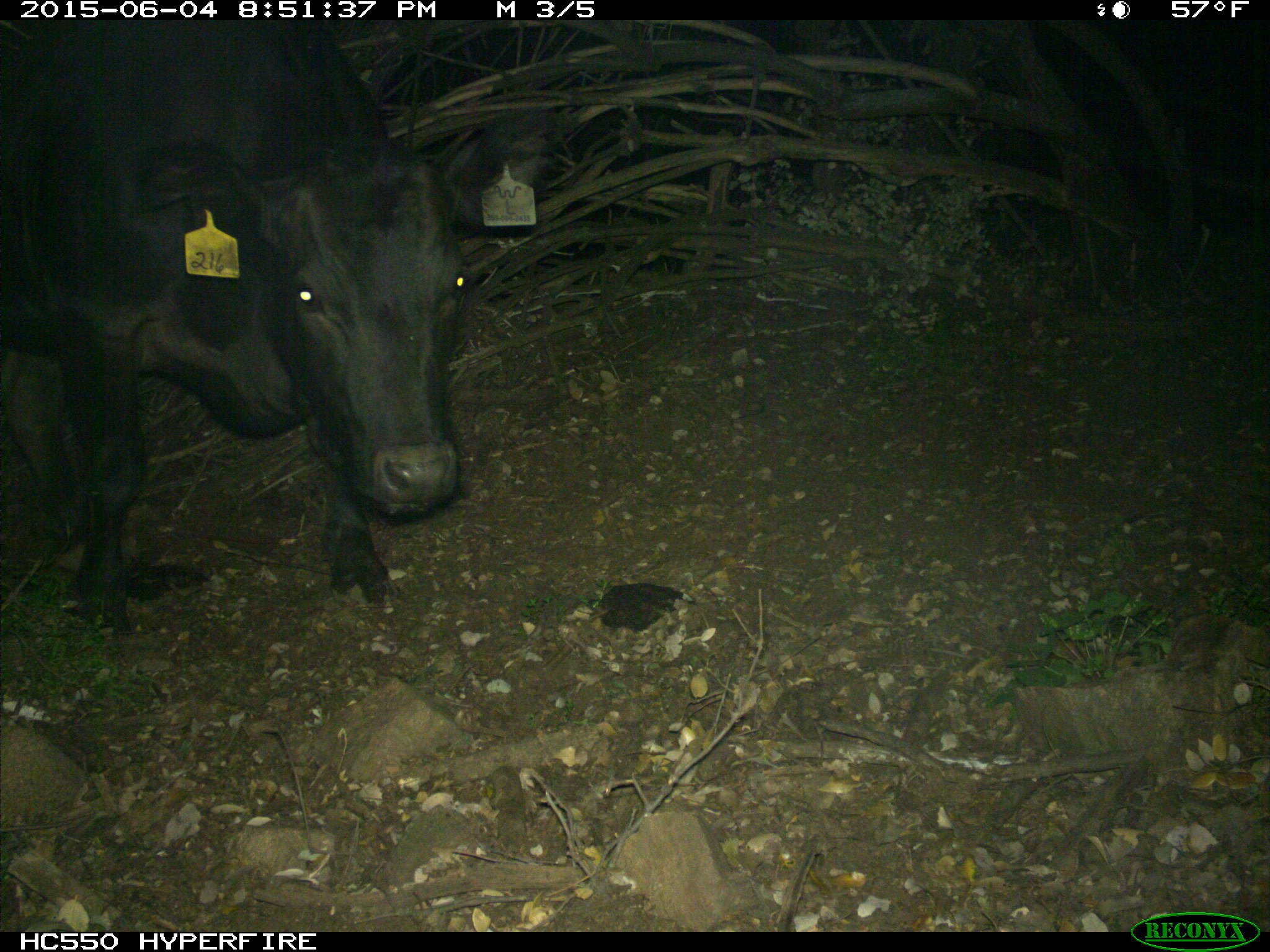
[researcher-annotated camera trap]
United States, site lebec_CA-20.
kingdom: Animalia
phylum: Chordata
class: Mammalia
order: Artiodactyla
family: Bovidae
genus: Bos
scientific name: Bos taurus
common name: domestic cow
Bos taurus (domestic cow).